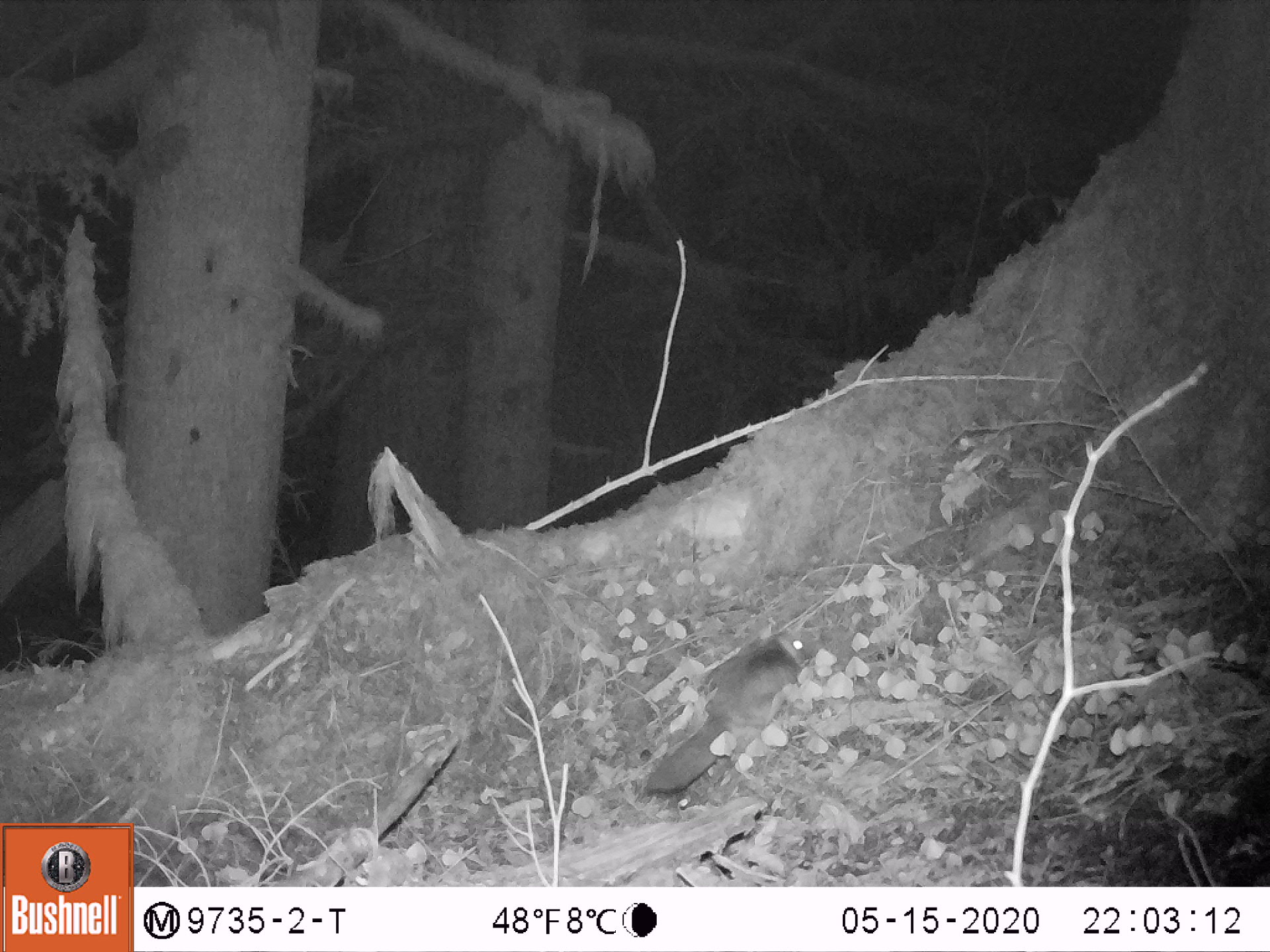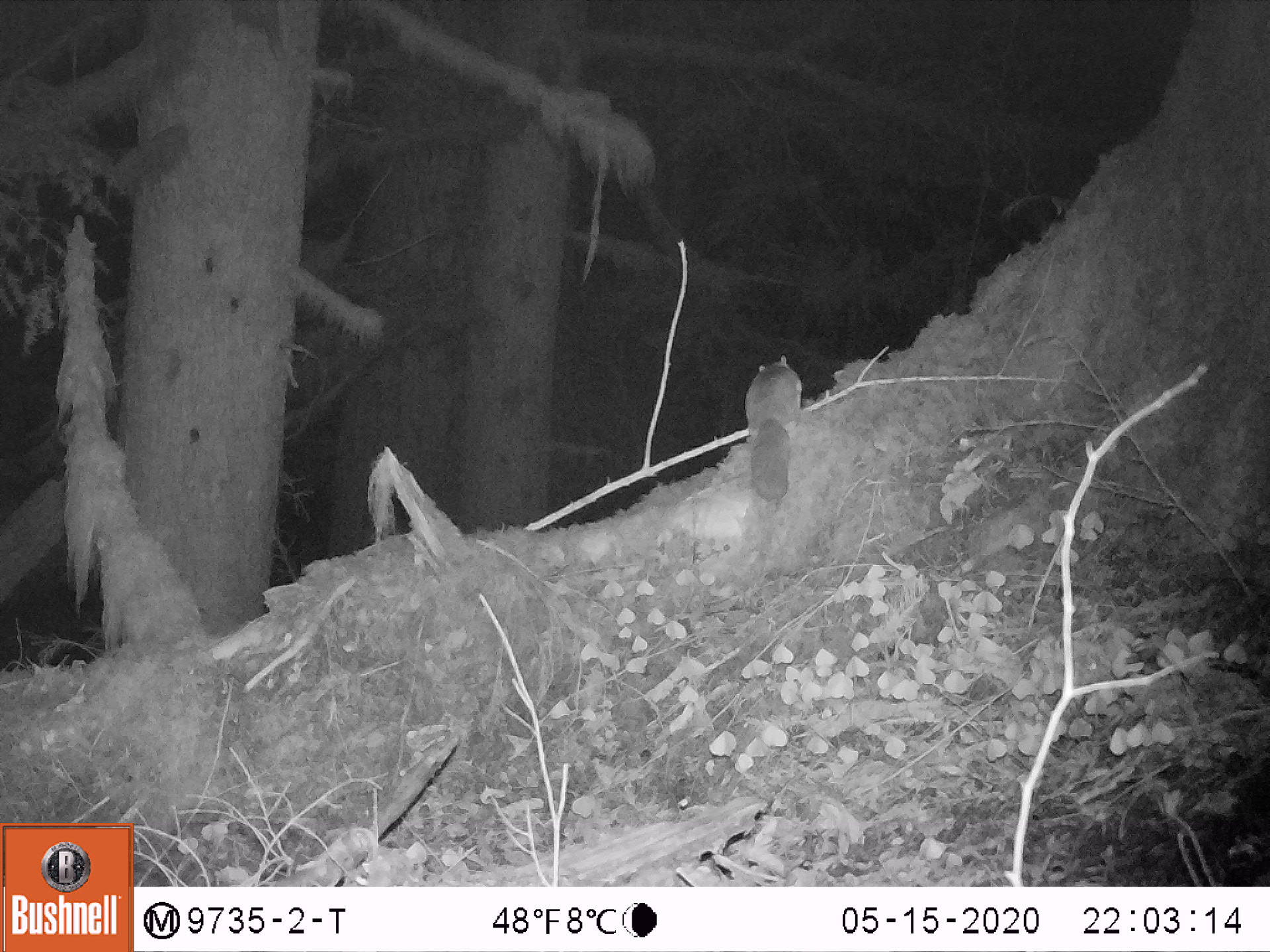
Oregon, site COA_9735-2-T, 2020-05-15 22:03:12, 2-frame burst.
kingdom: Animalia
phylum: Chordata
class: Mammalia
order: Rodentia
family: Sciuridae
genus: Glaucomys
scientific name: Glaucomys oregonensis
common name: humboldt's flying squirrel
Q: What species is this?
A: Humboldt's flying squirrel (Glaucomys oregonensis).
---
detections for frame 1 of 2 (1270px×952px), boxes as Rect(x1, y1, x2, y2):
humboldt's flying squirrel: Rect(633, 623, 819, 803)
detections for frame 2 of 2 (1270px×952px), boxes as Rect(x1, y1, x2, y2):
humboldt's flying squirrel: Rect(733, 341, 812, 516)